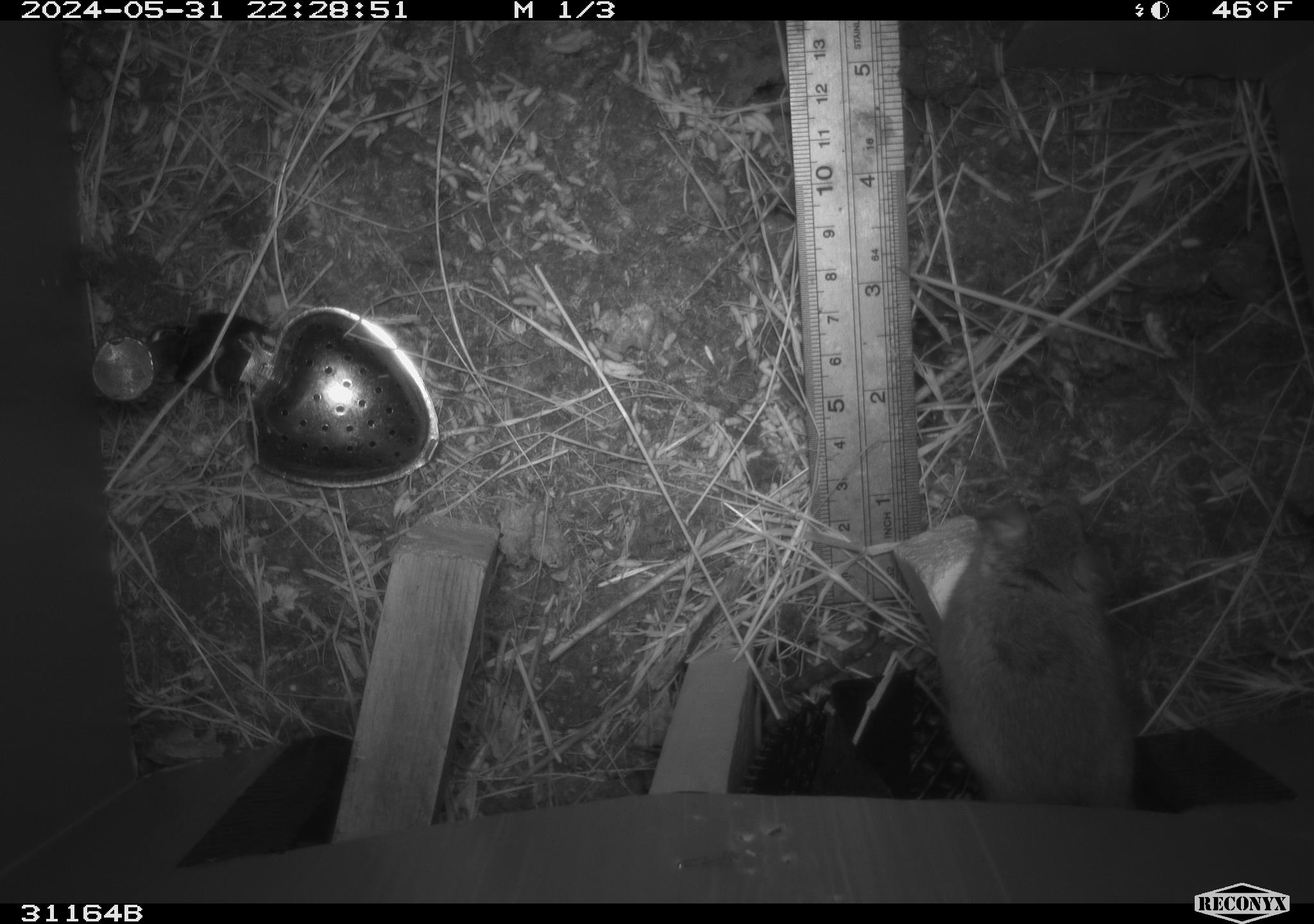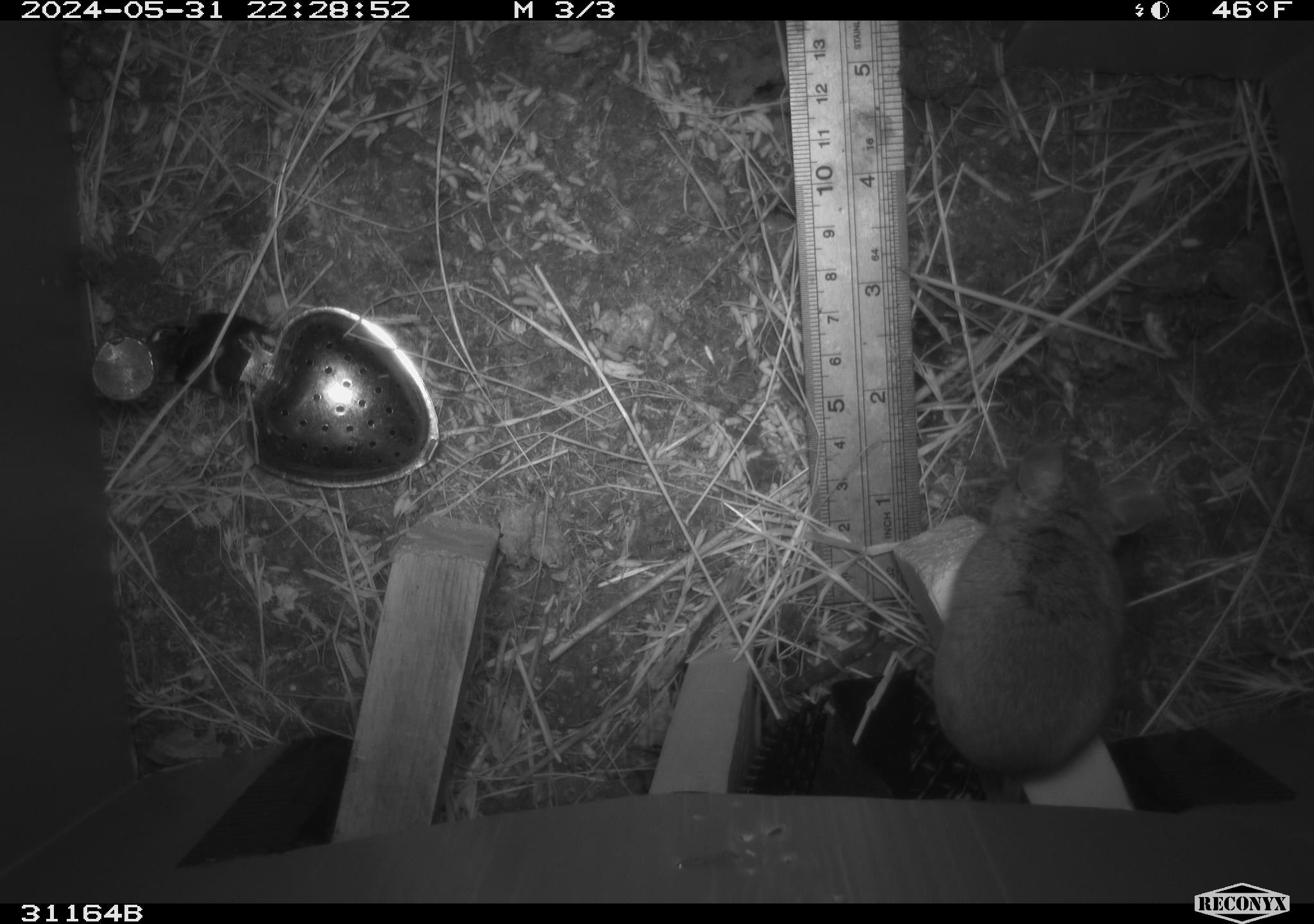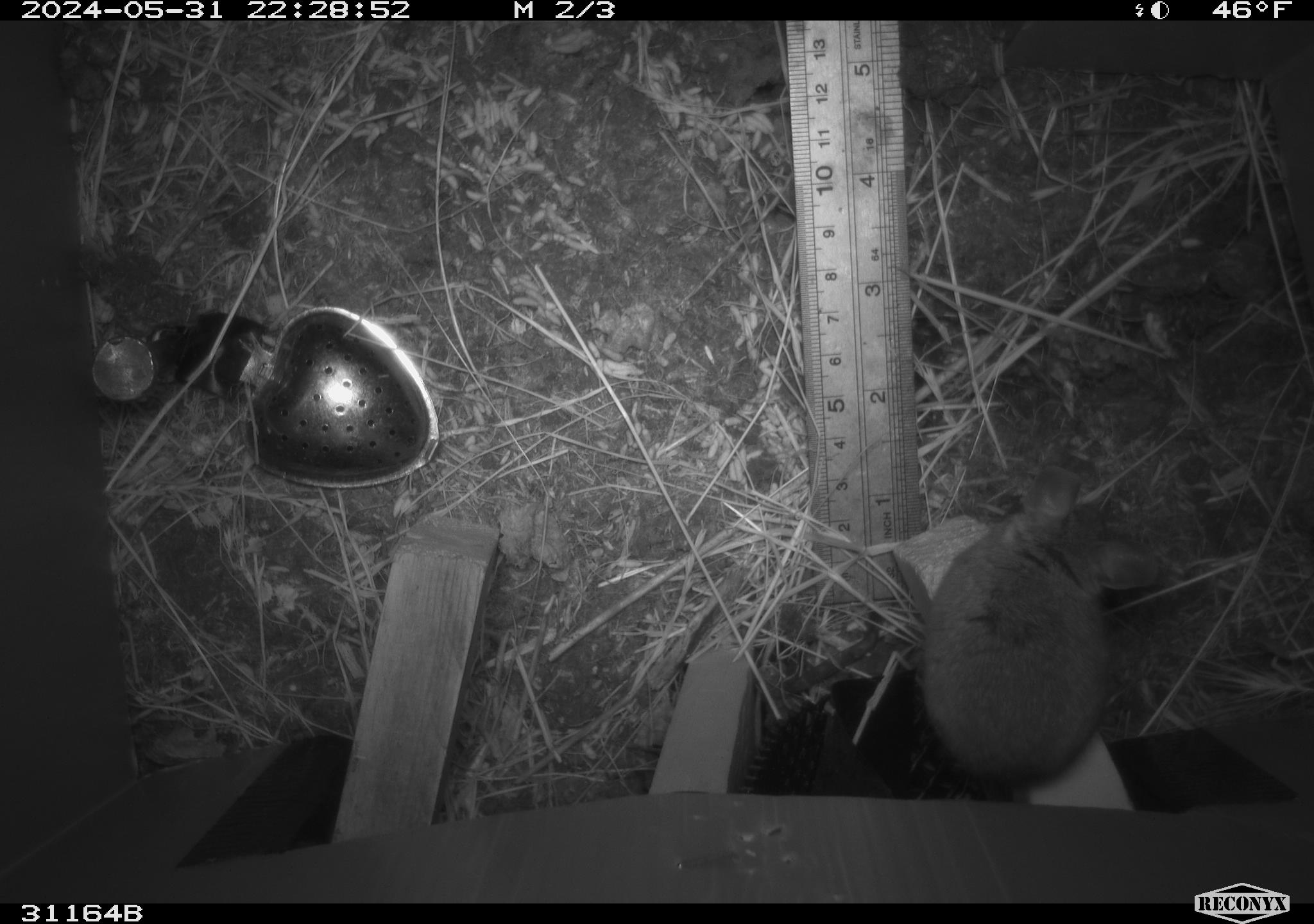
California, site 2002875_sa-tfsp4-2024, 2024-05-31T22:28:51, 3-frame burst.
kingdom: Animalia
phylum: Chordata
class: Mammalia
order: Rodentia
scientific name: Rodentia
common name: rodent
Rodent (Rodentia).